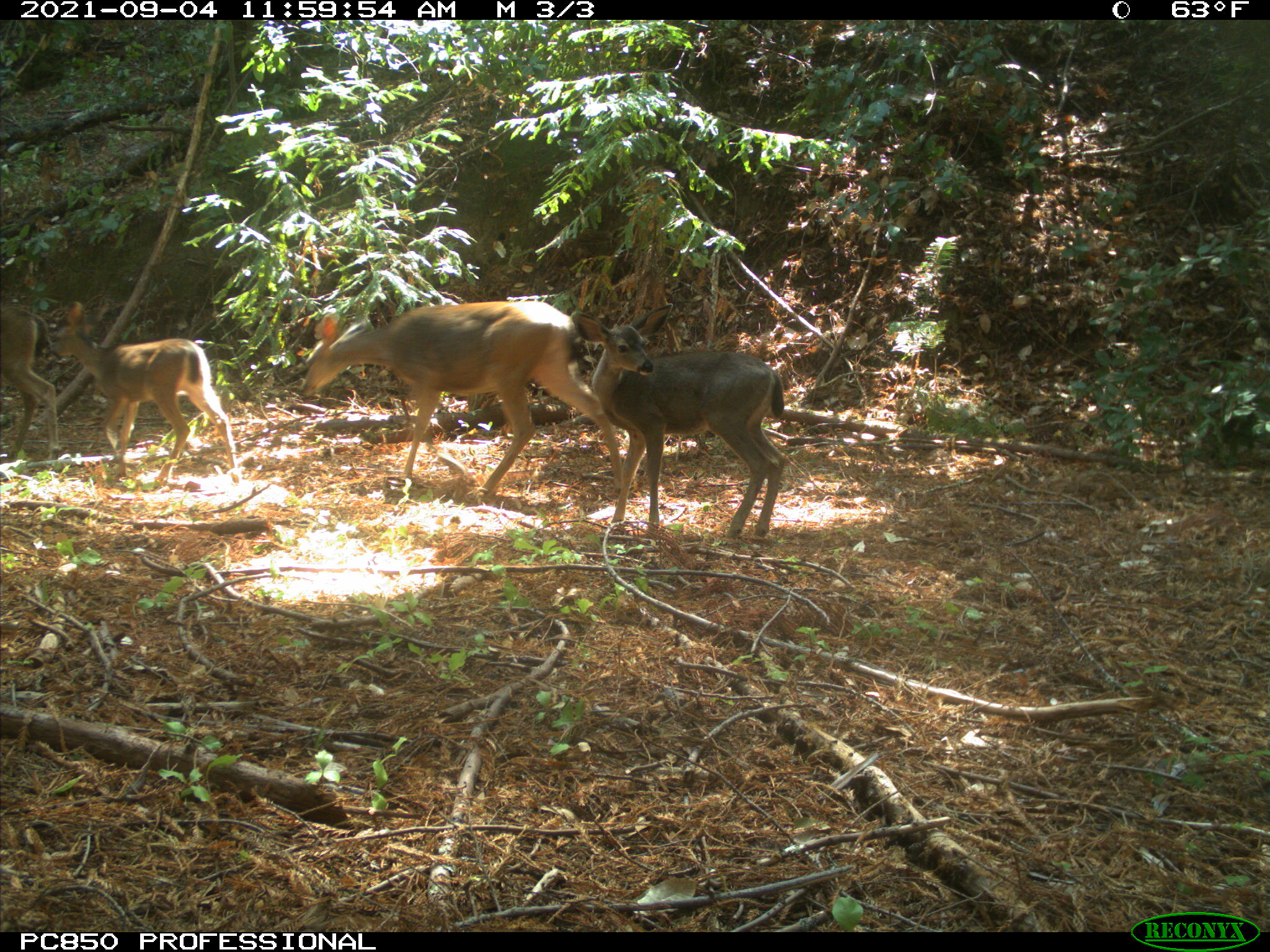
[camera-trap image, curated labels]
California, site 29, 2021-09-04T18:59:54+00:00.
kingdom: Animalia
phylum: Chordata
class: Mammalia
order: Artiodactyla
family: Cervidae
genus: Odocoileus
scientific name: Odocoileus hemionus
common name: mule deer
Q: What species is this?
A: Mule deer (Odocoileus hemionus).